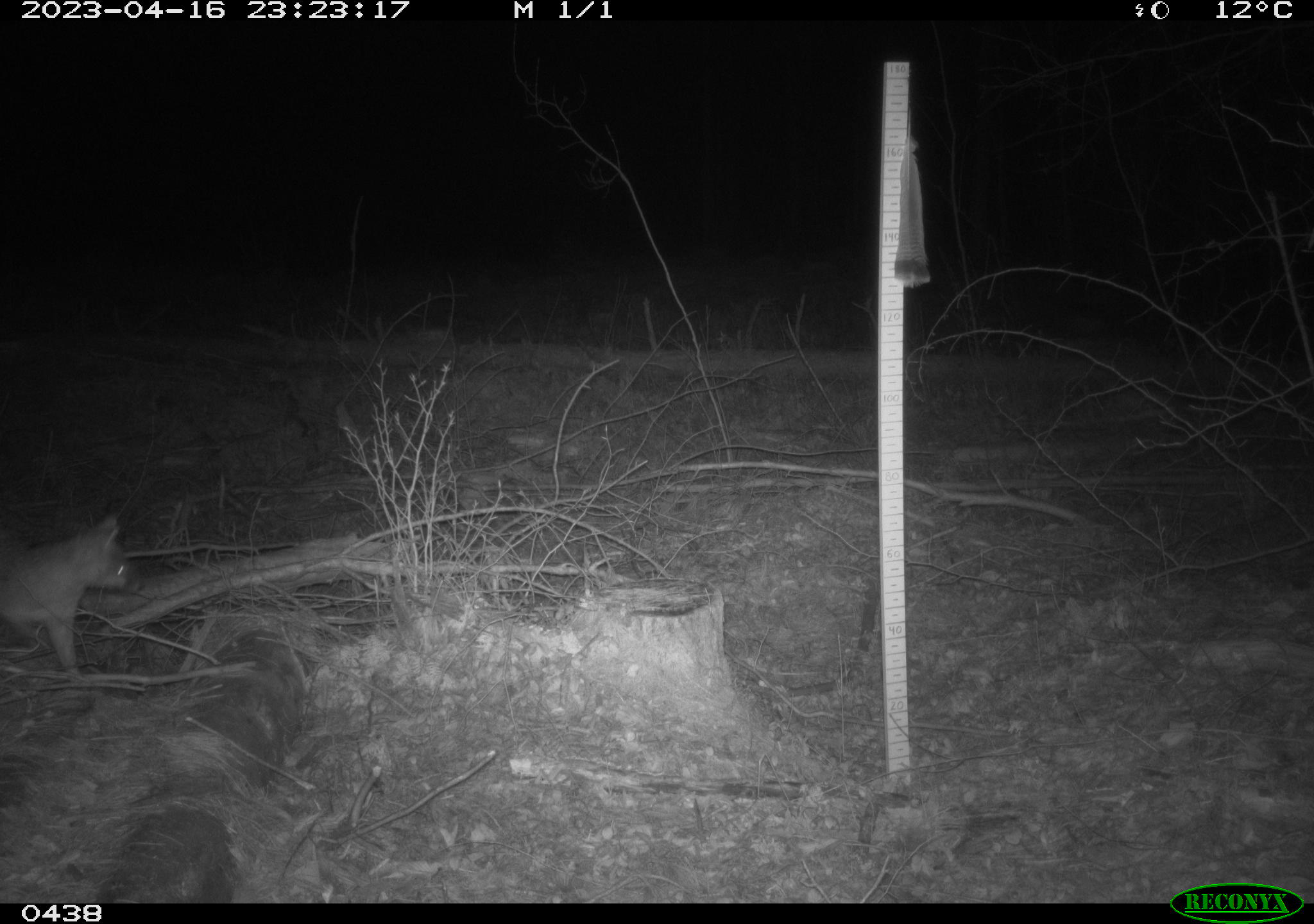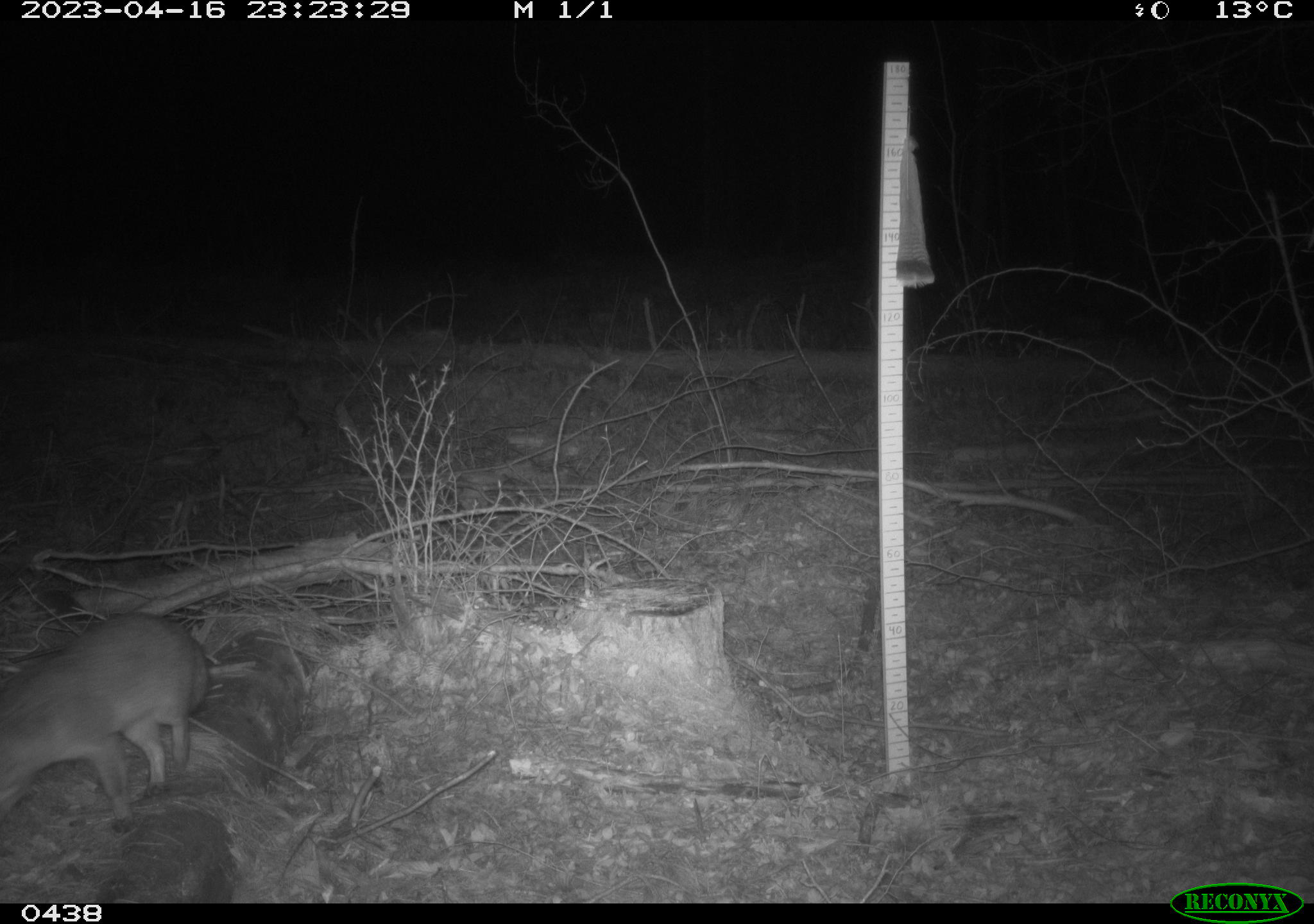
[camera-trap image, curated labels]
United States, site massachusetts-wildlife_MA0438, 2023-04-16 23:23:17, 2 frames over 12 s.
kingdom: Animalia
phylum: Chordata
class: Mammalia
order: Carnivora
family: Canidae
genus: Urocyon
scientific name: Urocyon cinereoargenteus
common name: gray fox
Gray fox (Urocyon cinereoargenteus).